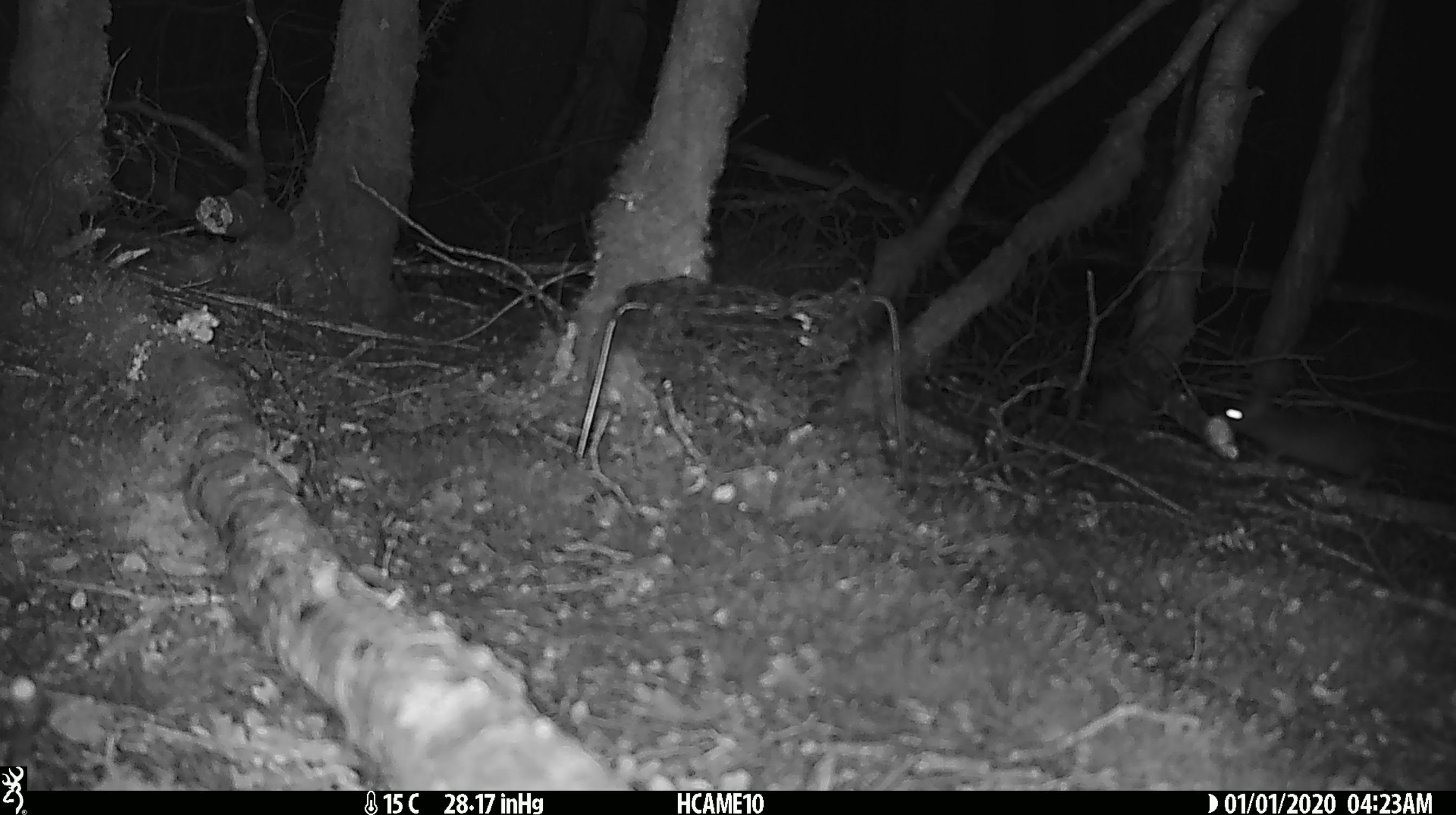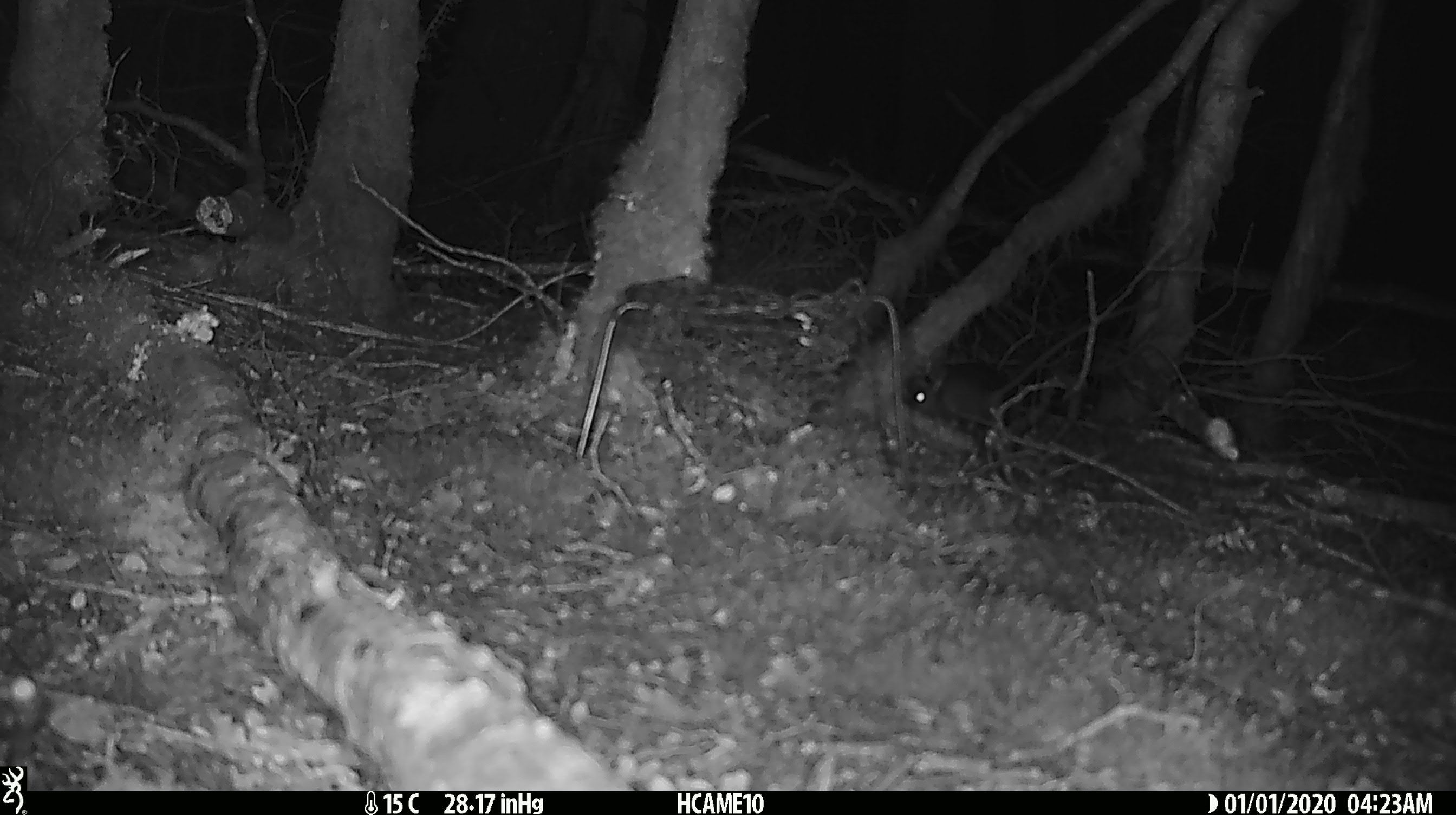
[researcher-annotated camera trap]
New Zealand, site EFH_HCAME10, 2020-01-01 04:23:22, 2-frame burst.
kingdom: Animalia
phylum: Chordata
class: Mammalia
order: Rodentia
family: Muridae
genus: Rattus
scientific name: Rattus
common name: rat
Rat (Rattus).